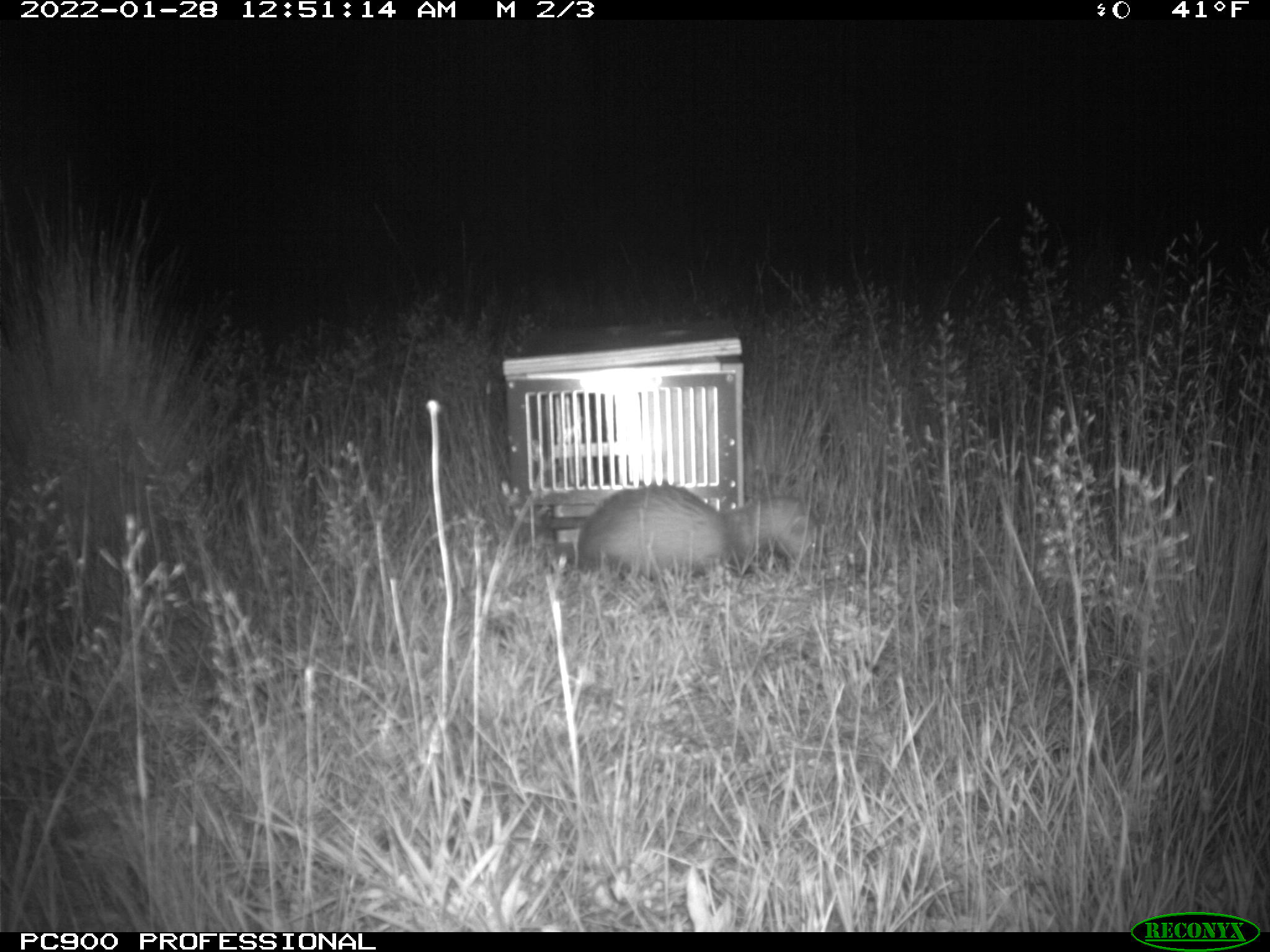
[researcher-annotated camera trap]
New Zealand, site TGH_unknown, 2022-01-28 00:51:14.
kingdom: Animalia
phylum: Chordata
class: Mammalia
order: Carnivora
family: Mustelidae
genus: Mustela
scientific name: Mustela furo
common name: ferret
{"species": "ferret (Mustela furo)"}